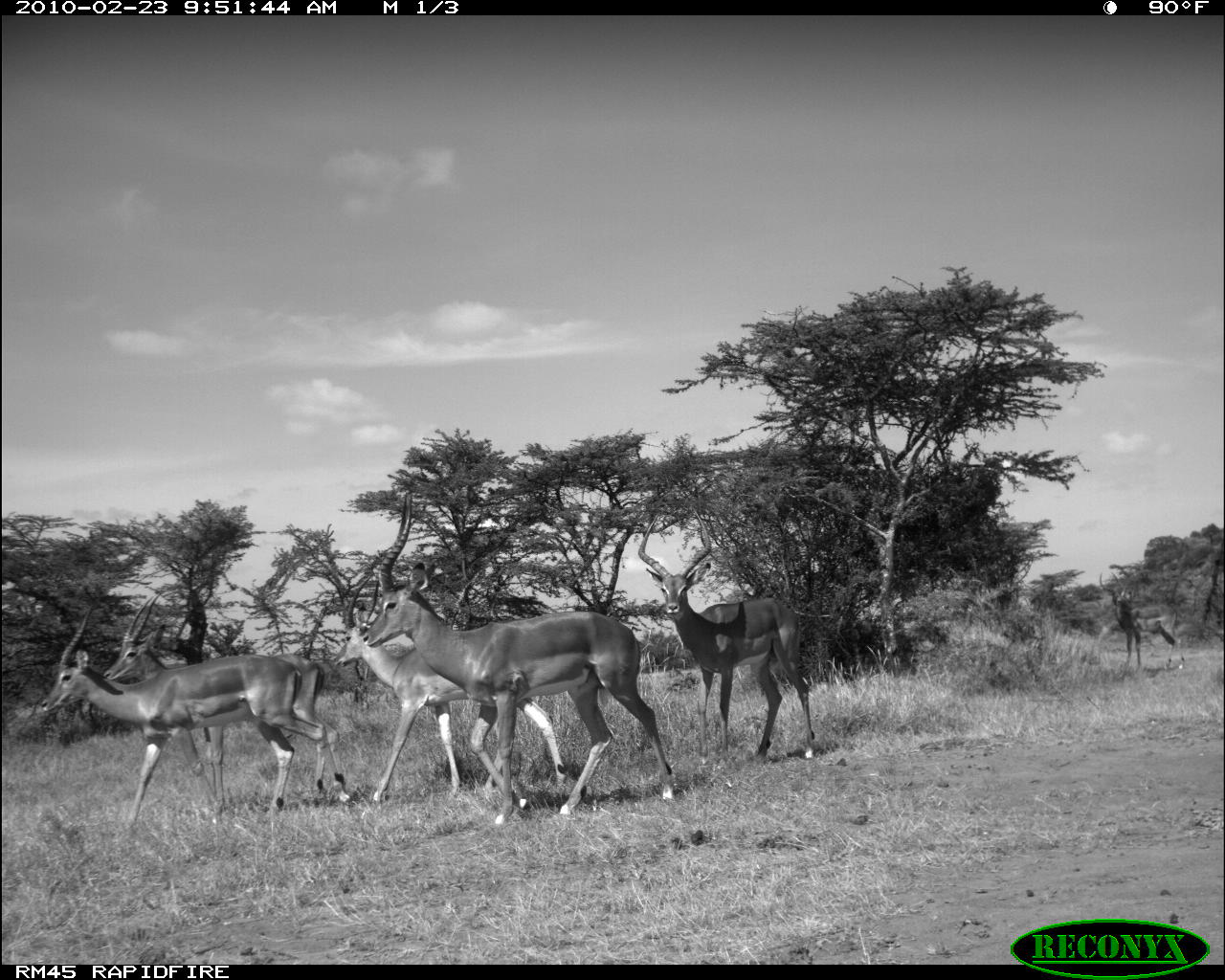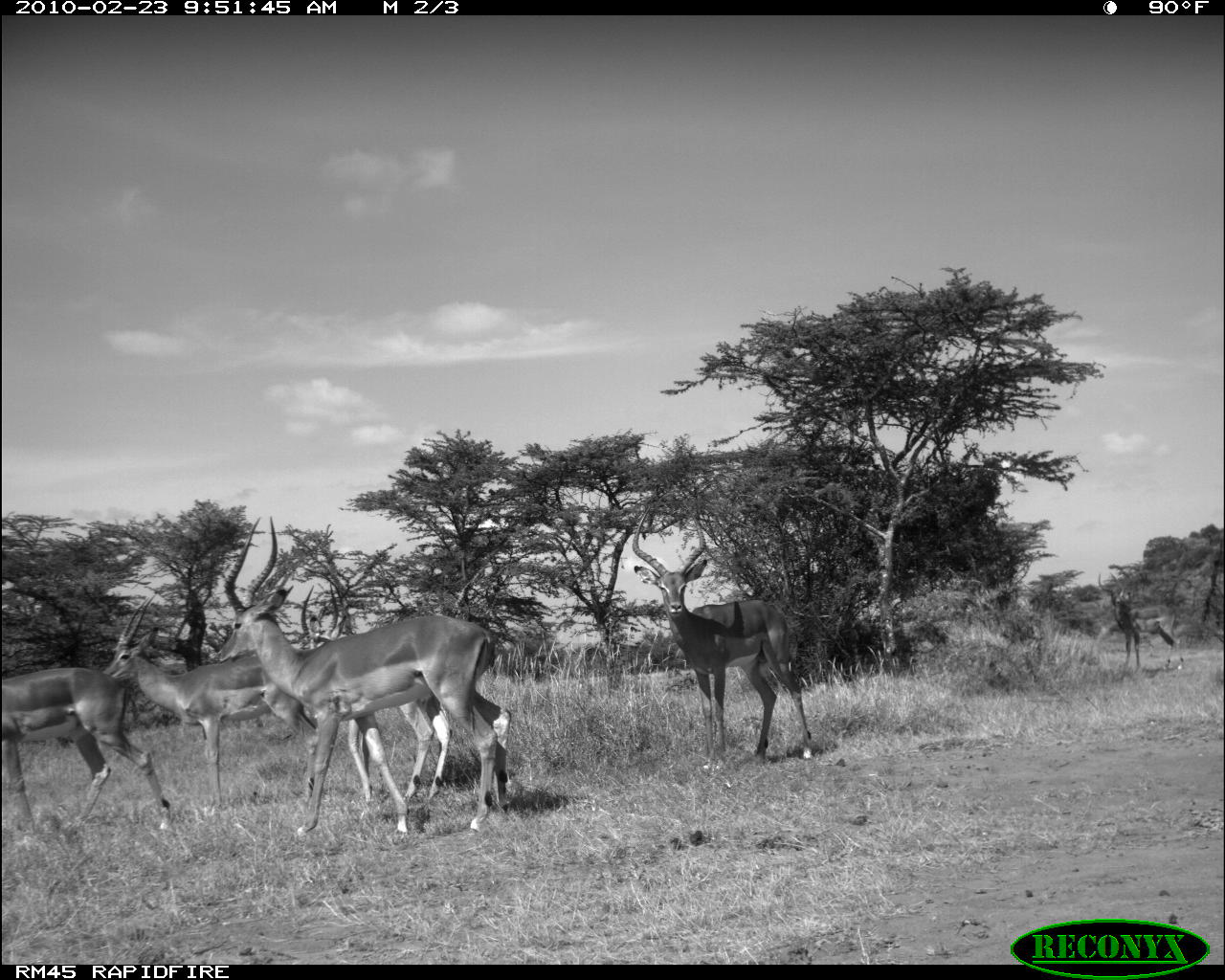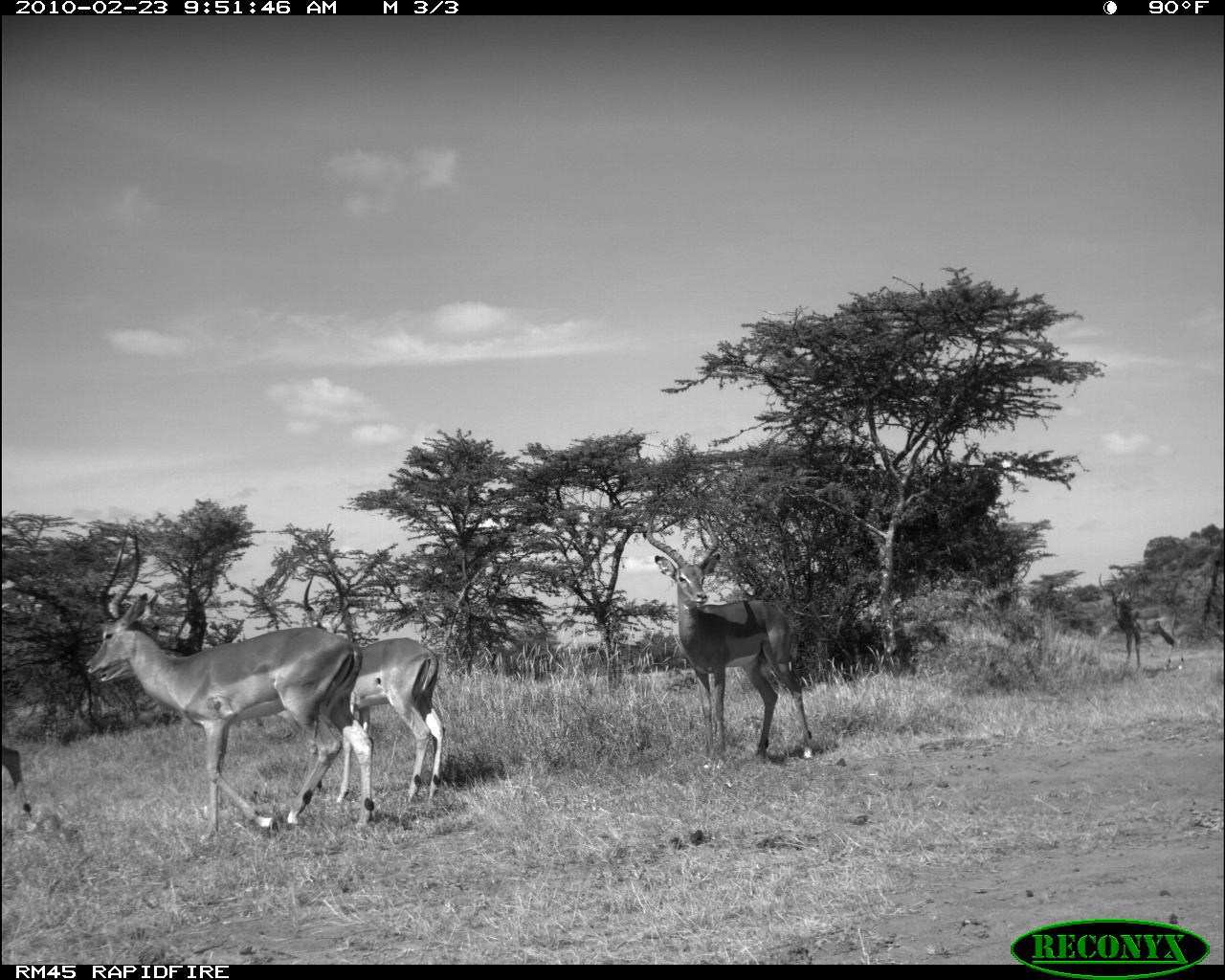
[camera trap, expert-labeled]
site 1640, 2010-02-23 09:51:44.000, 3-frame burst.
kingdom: Animalia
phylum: Chordata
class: Mammalia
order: Artiodactyla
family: Bovidae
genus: Aepyceros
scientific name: Aepyceros melampus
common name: impala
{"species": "Aepyceros melampus (impala)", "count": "6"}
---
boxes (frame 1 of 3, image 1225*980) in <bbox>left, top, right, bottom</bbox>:
aepyceros melampus: <bbox>361, 489, 678, 824</bbox>; <bbox>40, 605, 323, 836</bbox>; <bbox>335, 572, 569, 813</bbox>; <bbox>103, 588, 352, 800</bbox>; <bbox>636, 510, 817, 762</bbox>; <bbox>1096, 571, 1186, 671</bbox>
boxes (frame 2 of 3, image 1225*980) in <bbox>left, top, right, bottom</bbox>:
aepyceros melampus: <bbox>207, 514, 498, 836</bbox>; <bbox>96, 586, 373, 804</bbox>; <bbox>626, 486, 815, 772</bbox>; <bbox>299, 578, 516, 810</bbox>; <bbox>0, 661, 179, 835</bbox>; <bbox>1095, 567, 1183, 674</bbox>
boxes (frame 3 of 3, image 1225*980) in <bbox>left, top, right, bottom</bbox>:
aepyceros melampus: <bbox>81, 520, 377, 846</bbox>; <bbox>641, 504, 816, 763</bbox>; <bbox>277, 635, 443, 810</bbox>; <bbox>1097, 570, 1186, 673</bbox>; <bbox>94, 643, 186, 687</bbox>; <bbox>1, 741, 40, 836</bbox>